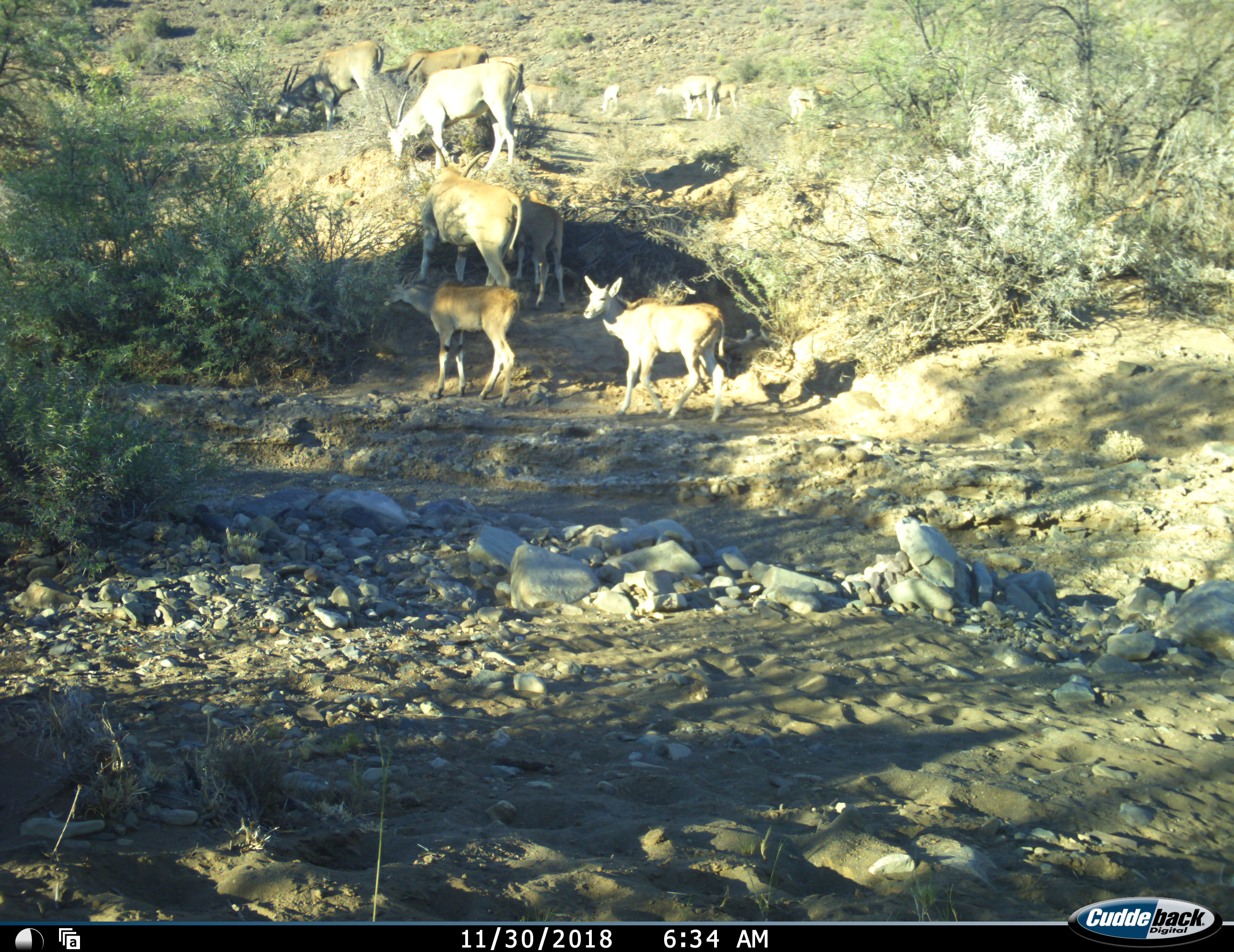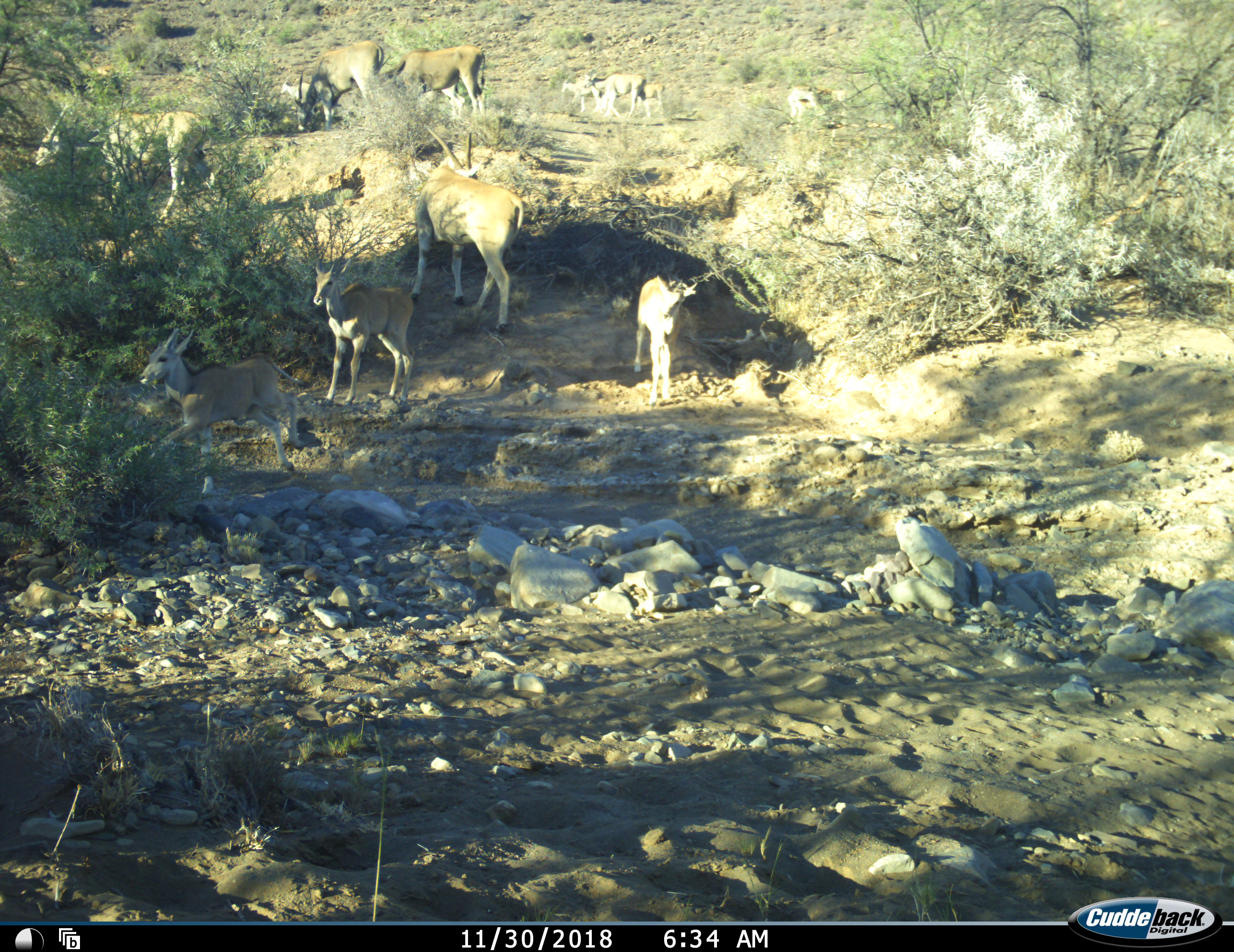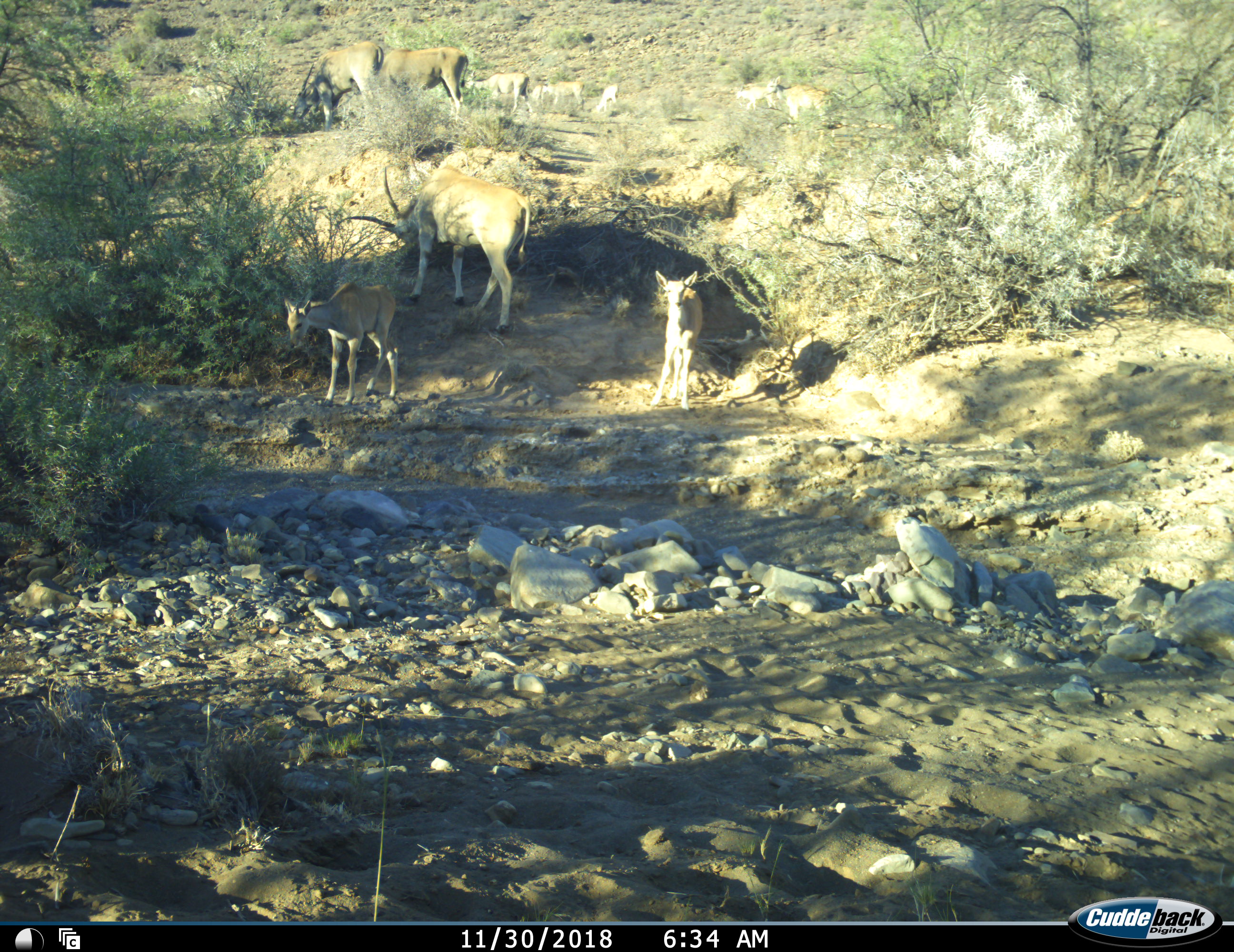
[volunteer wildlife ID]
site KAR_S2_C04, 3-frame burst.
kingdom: Animalia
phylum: Chordata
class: Mammalia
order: Artiodactyla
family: Bovidae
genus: Tragelaphus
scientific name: Tragelaphus oryx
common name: eland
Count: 11-50.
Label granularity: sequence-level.